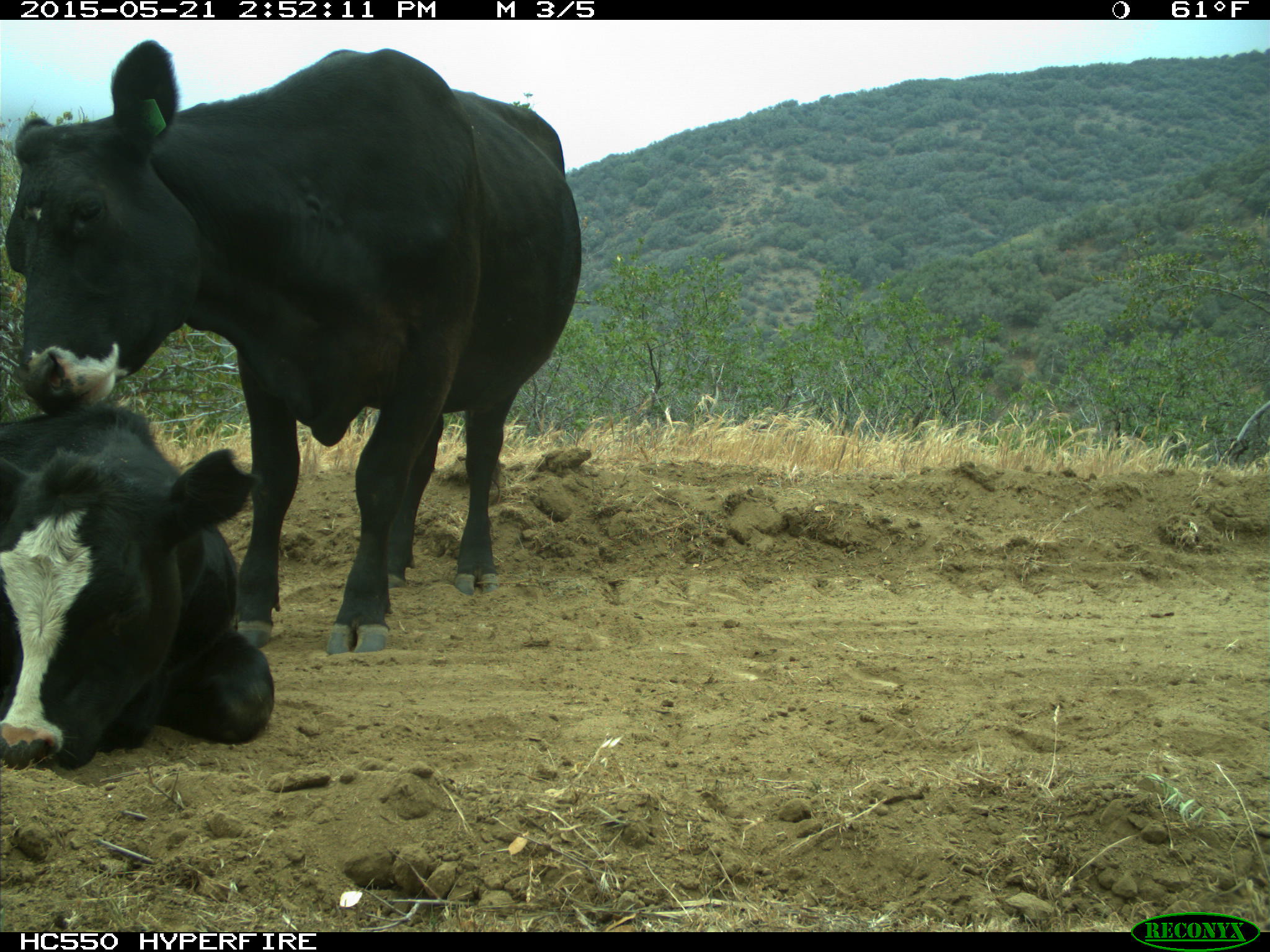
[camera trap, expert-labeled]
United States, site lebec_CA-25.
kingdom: Animalia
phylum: Chordata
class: Mammalia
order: Artiodactyla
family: Bovidae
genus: Bos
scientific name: Bos taurus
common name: domestic cow